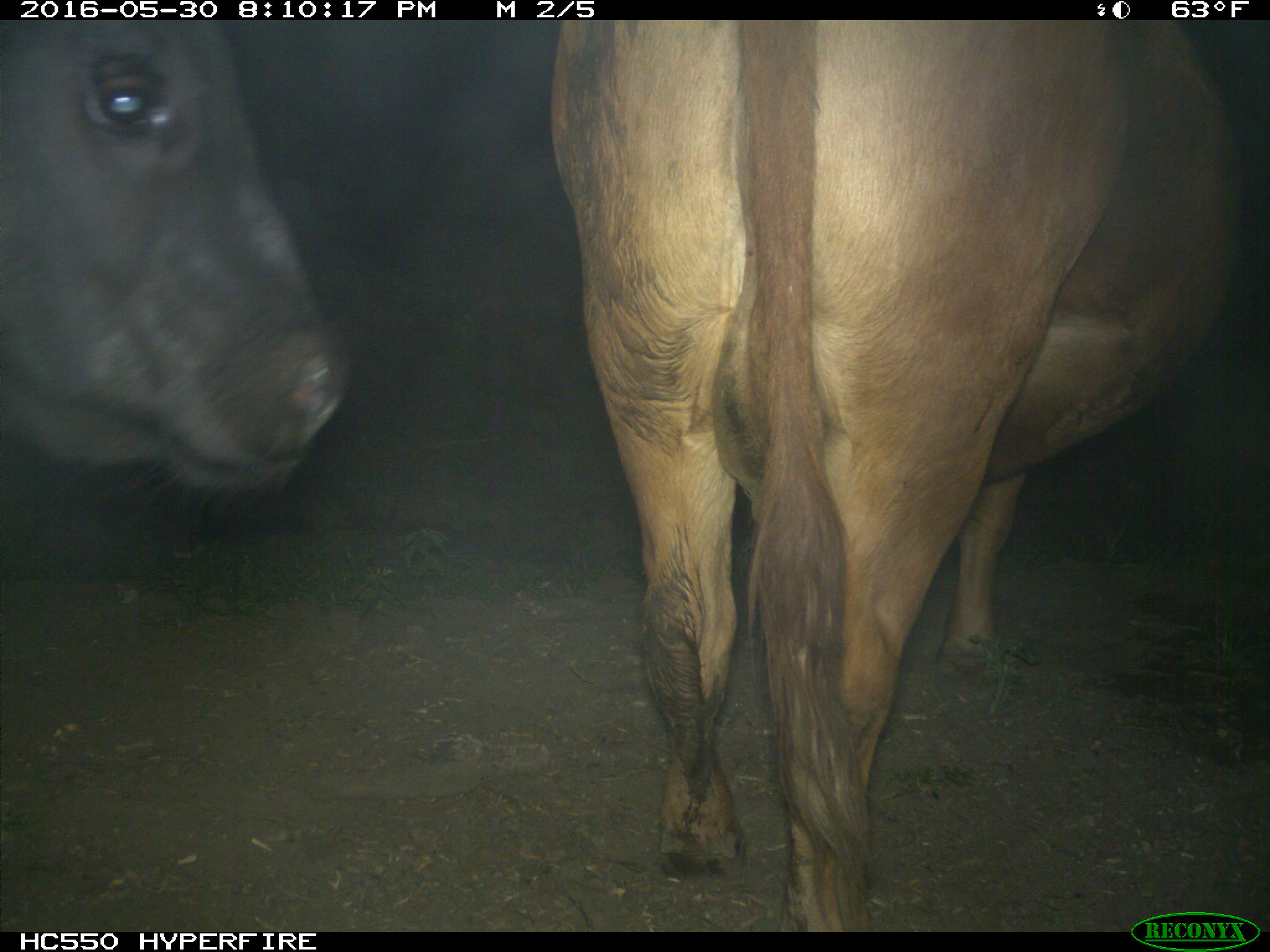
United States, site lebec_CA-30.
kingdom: Animalia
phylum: Chordata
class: Mammalia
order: Artiodactyla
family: Bovidae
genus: Bos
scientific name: Bos taurus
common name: domestic cow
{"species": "Bos taurus (domestic cow)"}